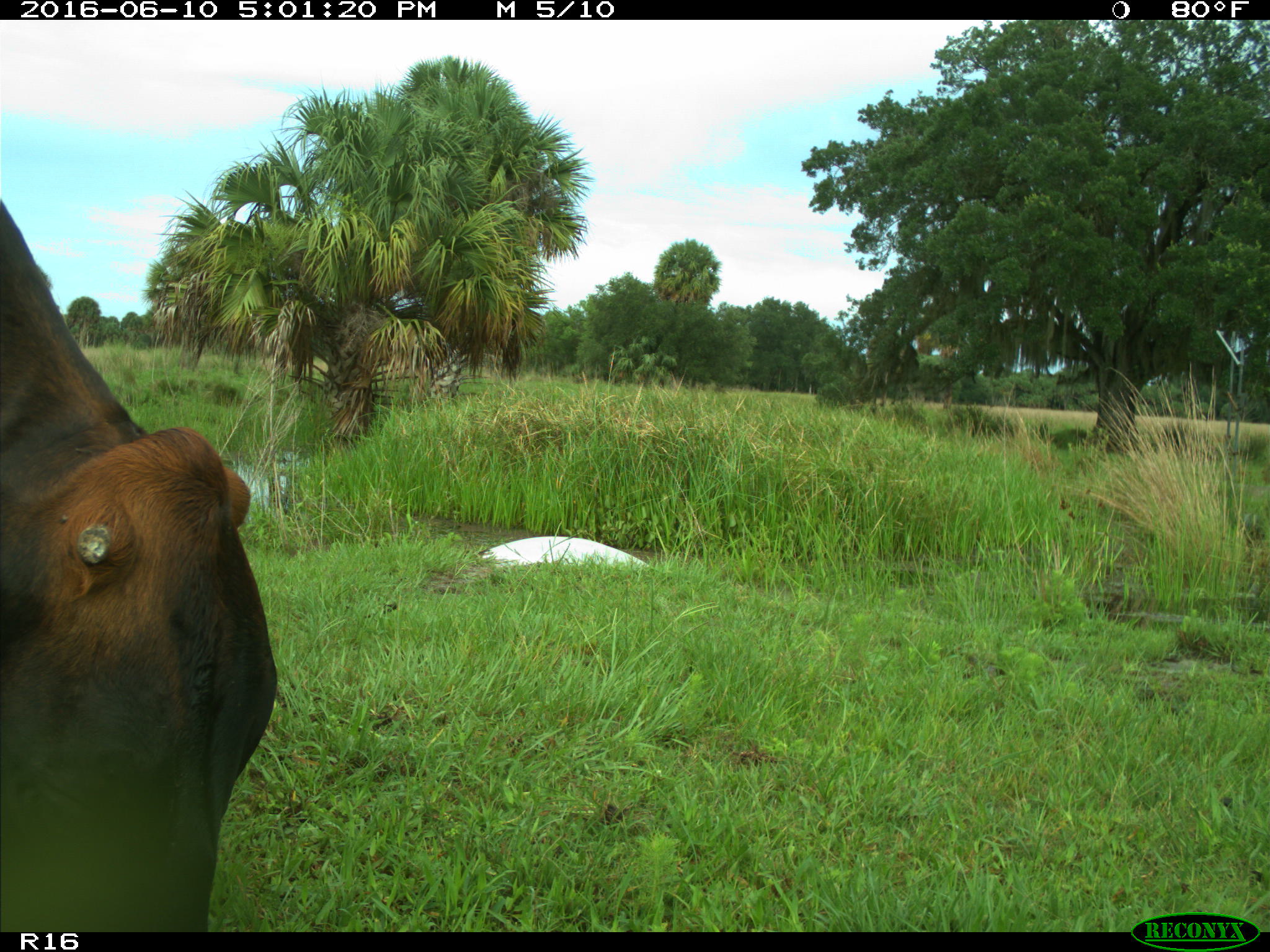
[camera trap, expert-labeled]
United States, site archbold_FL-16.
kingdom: Animalia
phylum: Chordata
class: Mammalia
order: Artiodactyla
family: Bovidae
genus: Bos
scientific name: Bos taurus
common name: domestic cow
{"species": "Bos taurus (domestic cow)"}